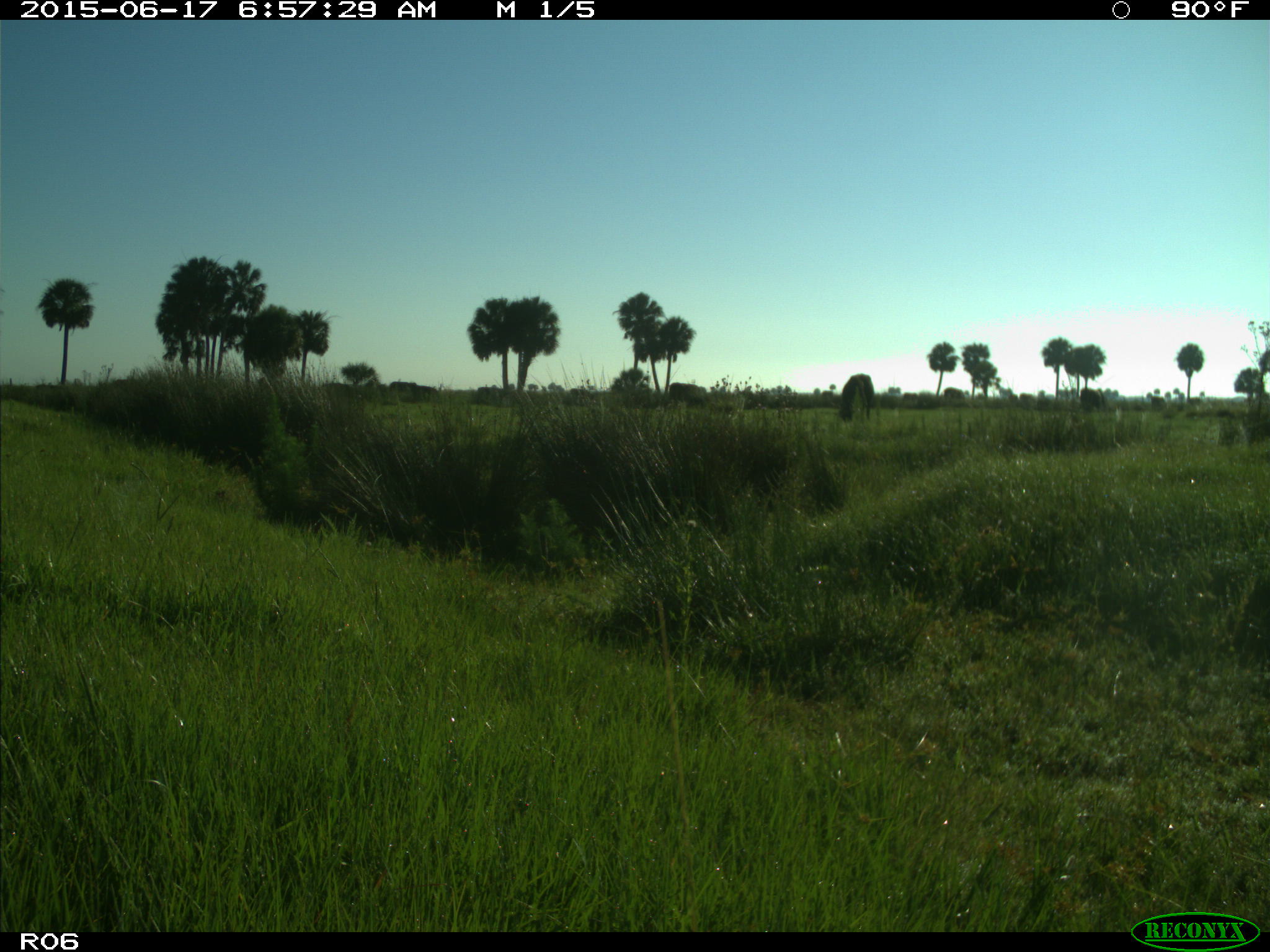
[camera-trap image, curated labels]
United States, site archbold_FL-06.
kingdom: Animalia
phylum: Chordata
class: Mammalia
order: Artiodactyla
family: Bovidae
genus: Bos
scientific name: Bos taurus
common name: domestic cow